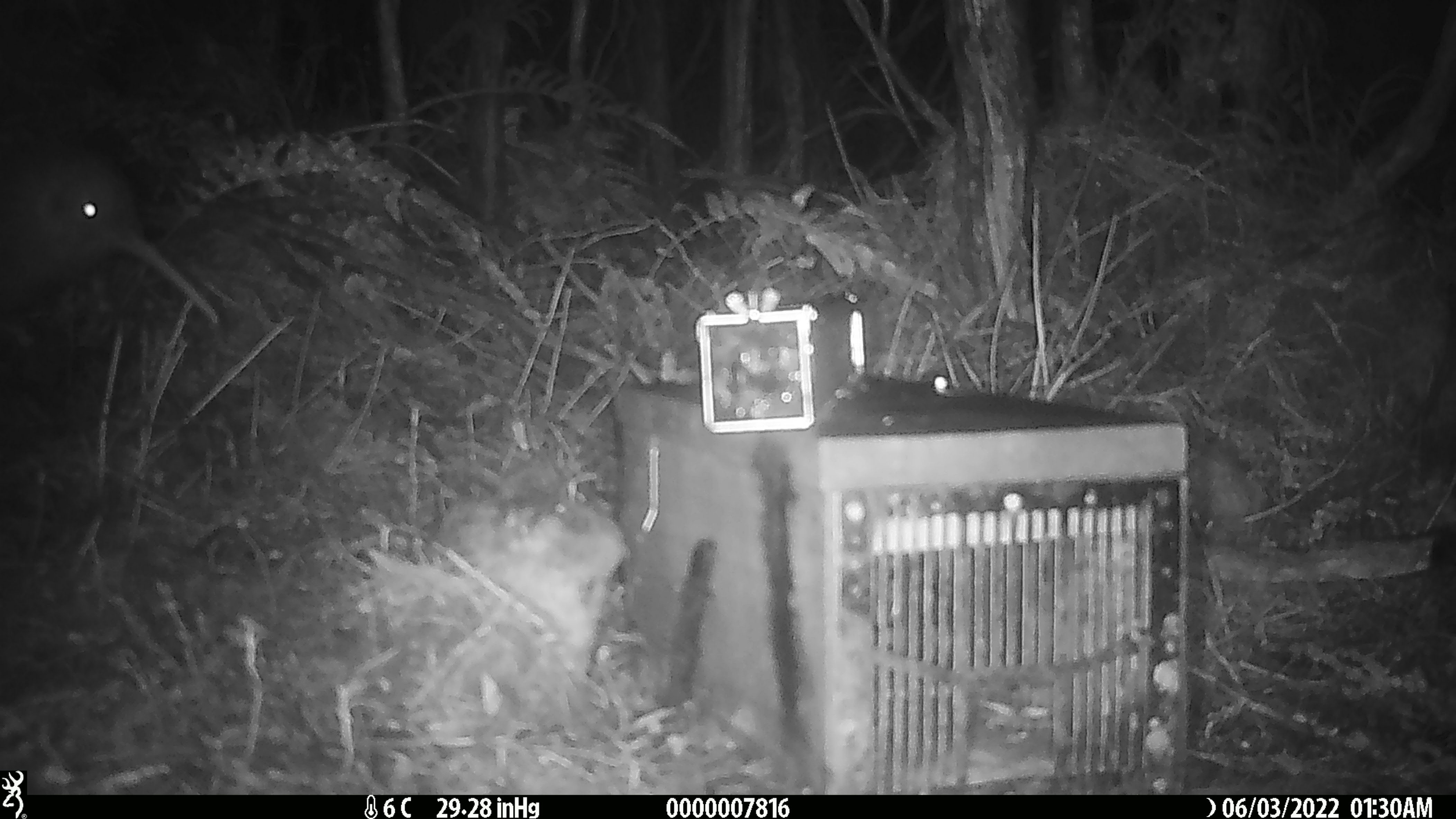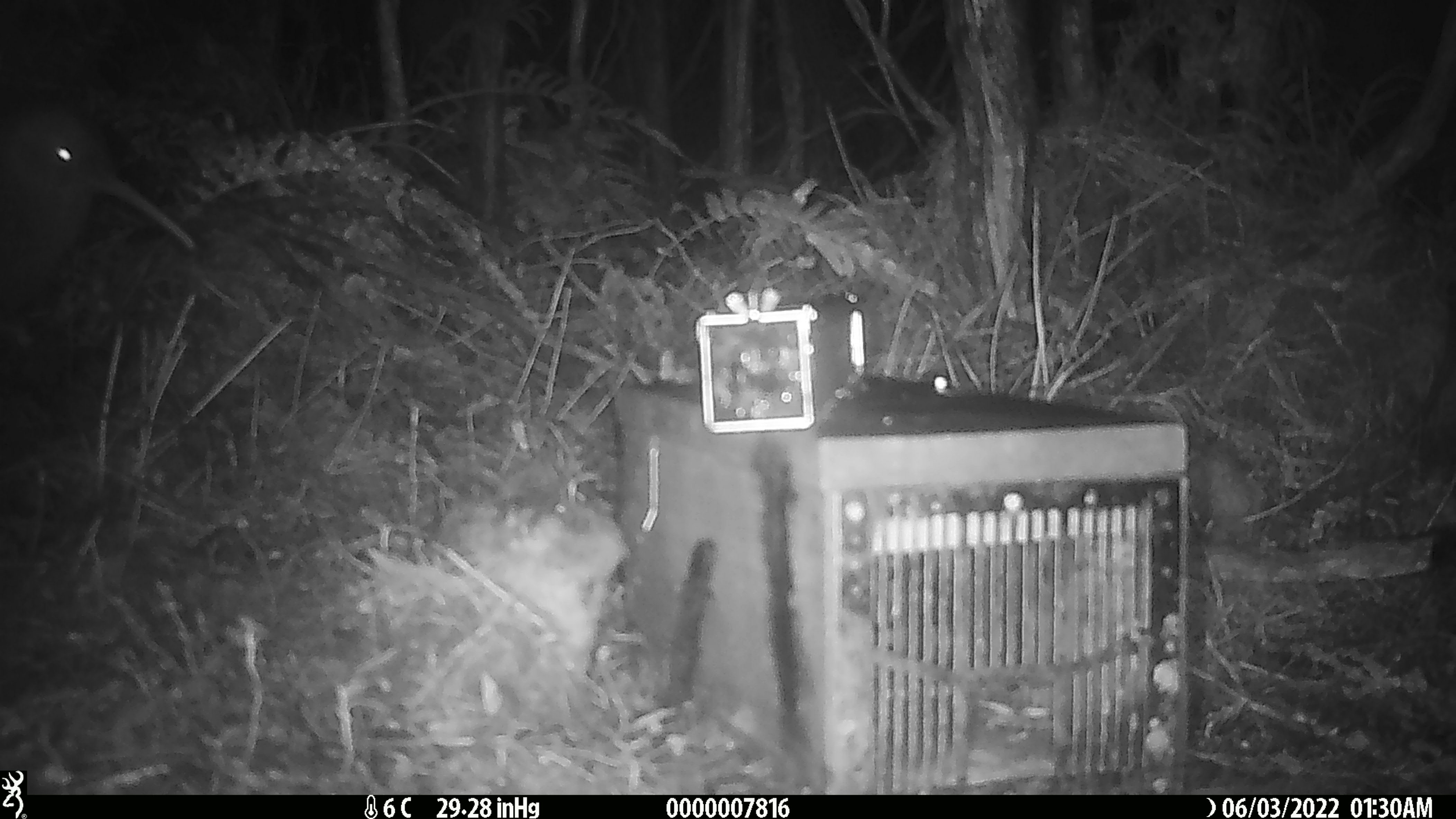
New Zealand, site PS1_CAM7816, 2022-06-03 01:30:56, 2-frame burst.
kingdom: Animalia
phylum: Chordata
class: Aves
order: Apterygiformes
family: Apterygidae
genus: Apteryx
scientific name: Apteryx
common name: kiwi